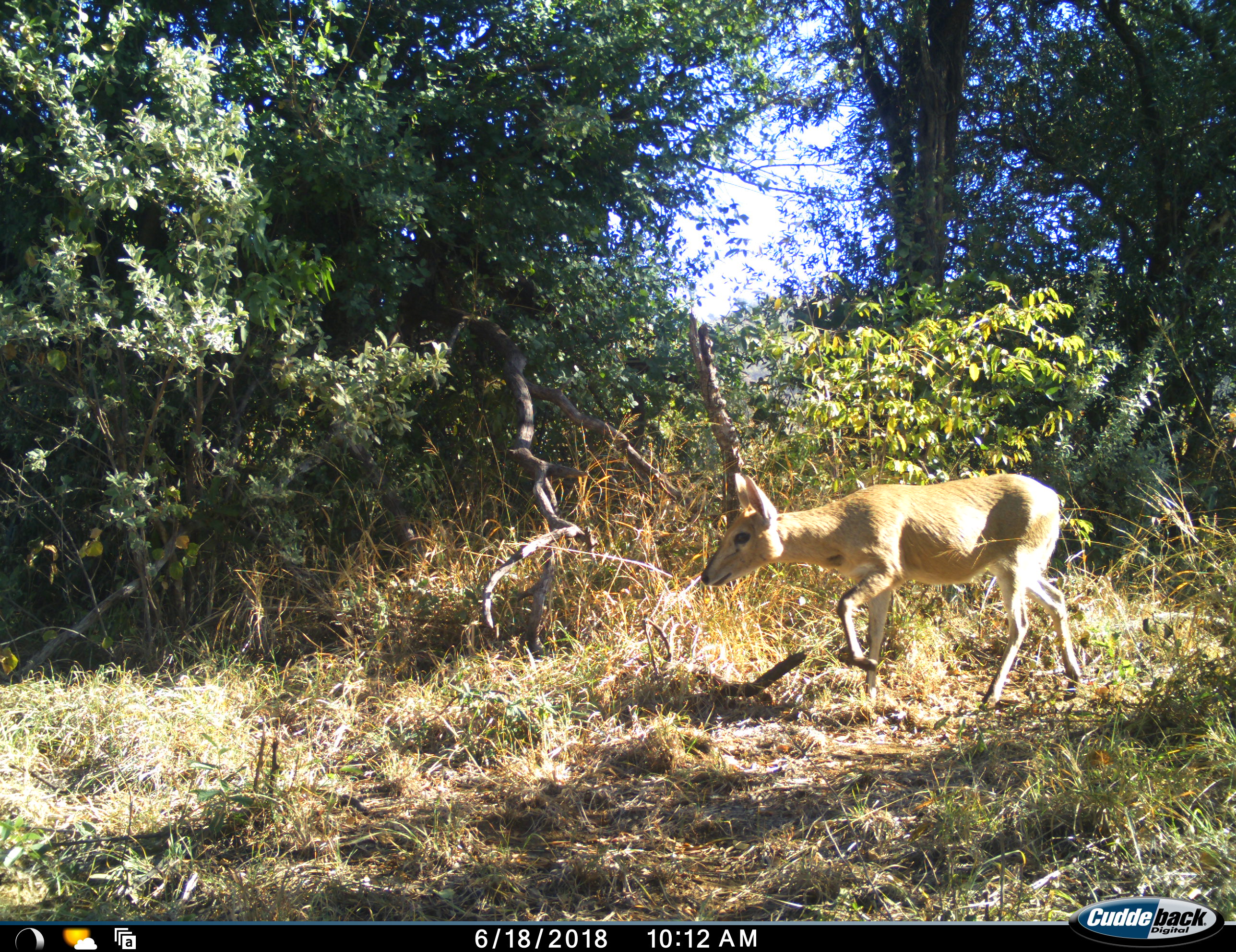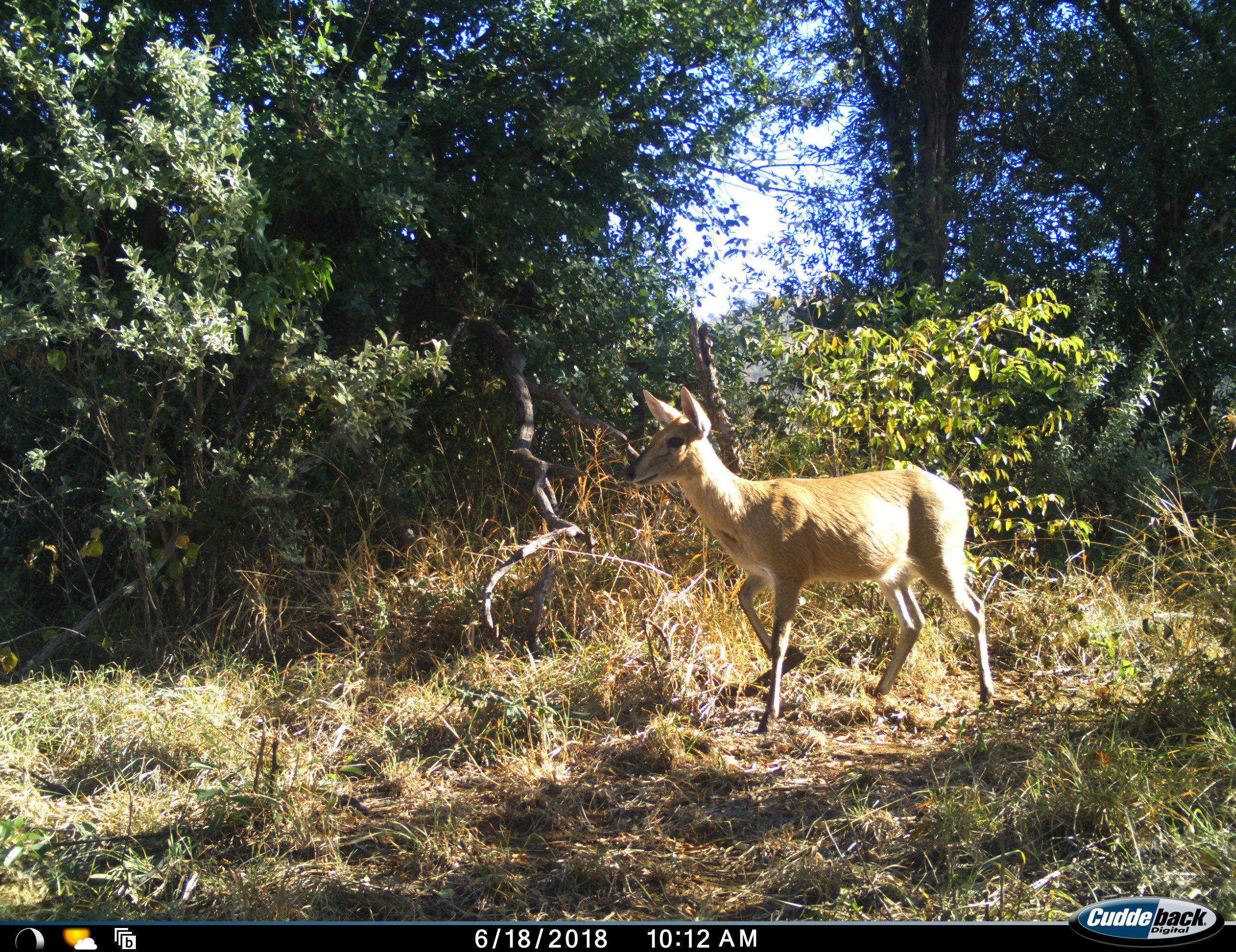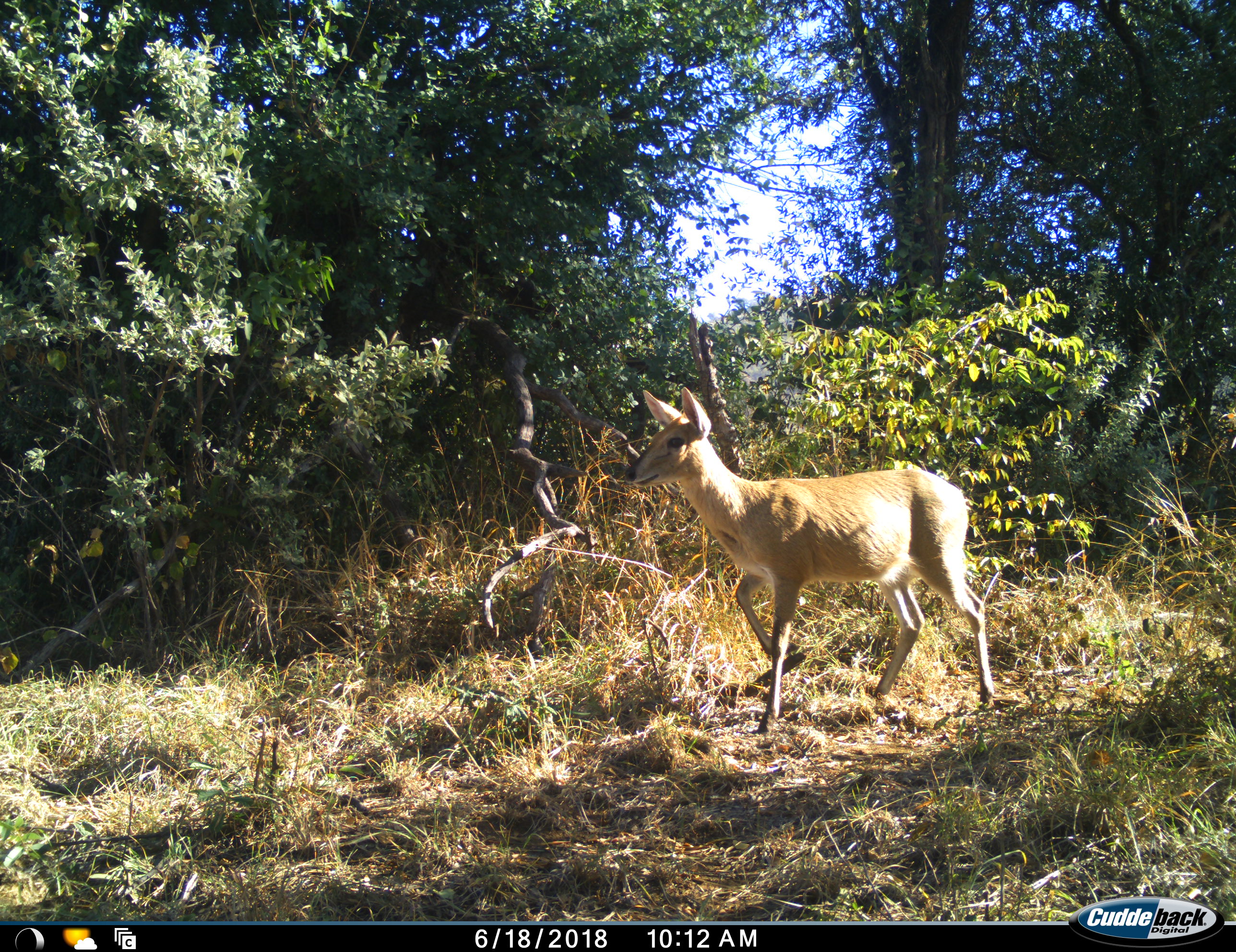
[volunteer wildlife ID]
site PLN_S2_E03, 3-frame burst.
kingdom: Animalia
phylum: Chordata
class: Mammalia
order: Artiodactyla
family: Bovidae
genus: Sylvicapra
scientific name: Sylvicapra grimmia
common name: common duiker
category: duikercommongrey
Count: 1.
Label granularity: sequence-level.